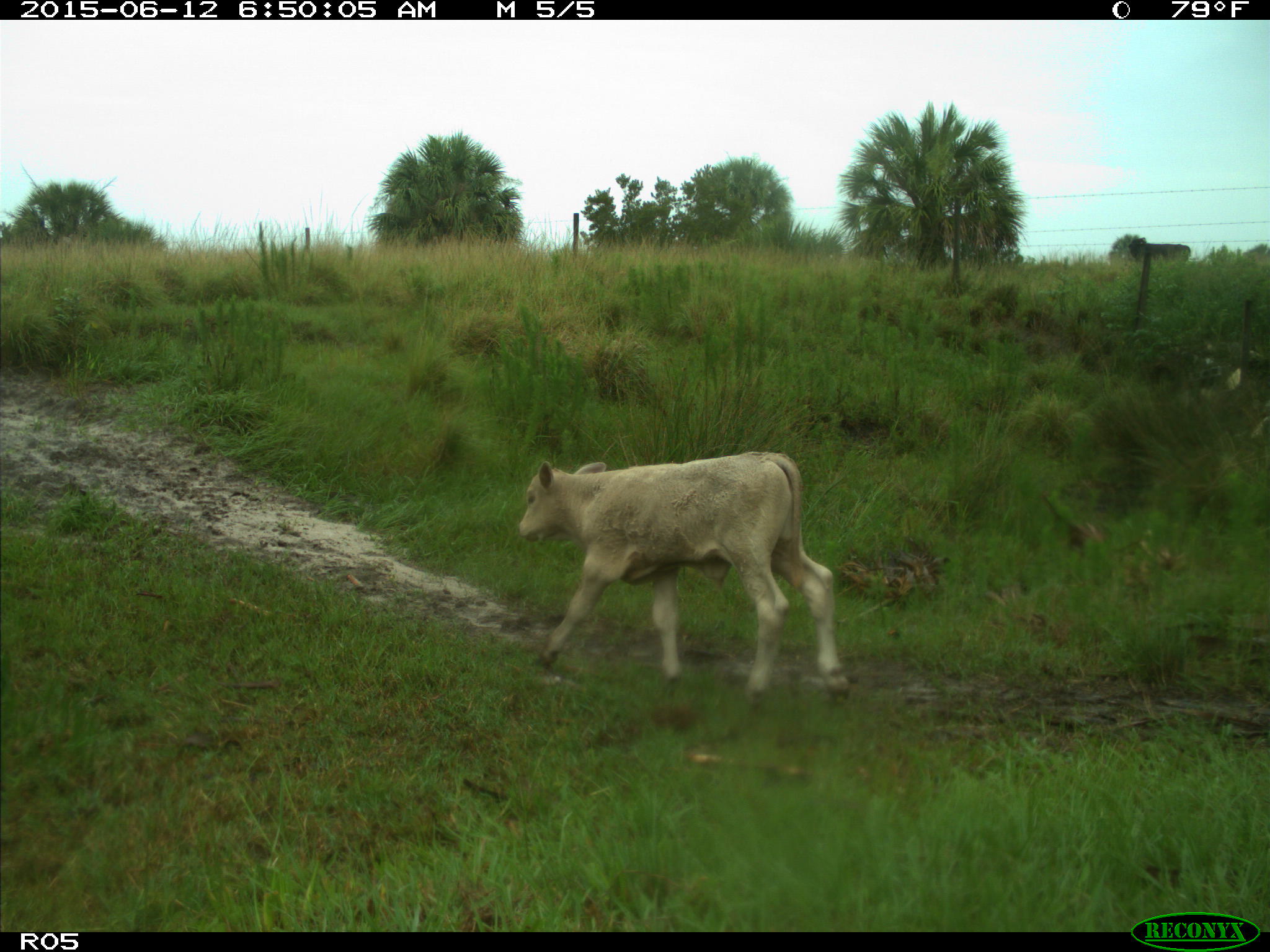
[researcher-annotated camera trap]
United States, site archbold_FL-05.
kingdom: Animalia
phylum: Chordata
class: Mammalia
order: Artiodactyla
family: Bovidae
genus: Bos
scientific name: Bos taurus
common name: domestic cow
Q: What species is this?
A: Bos taurus (domestic cow).